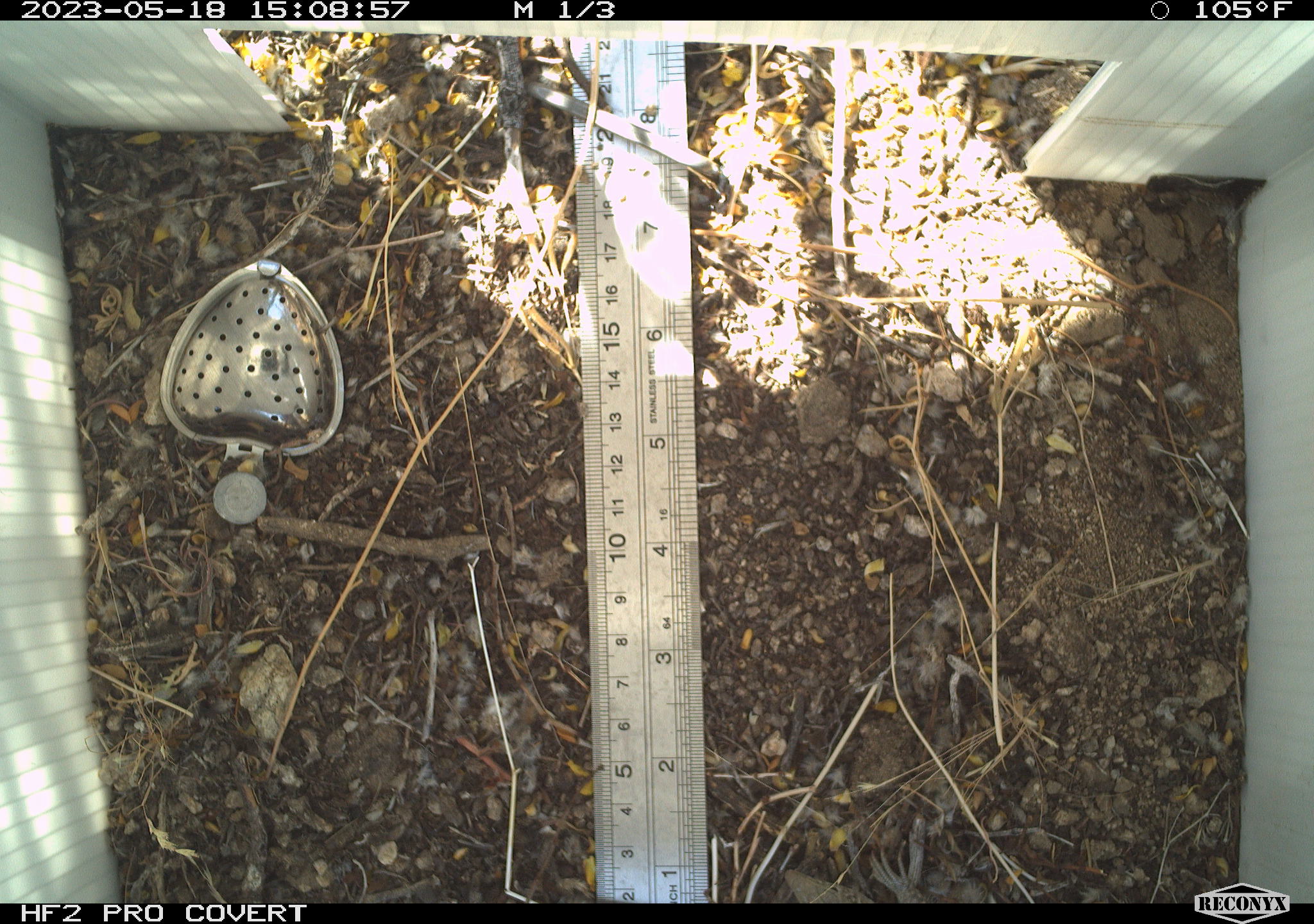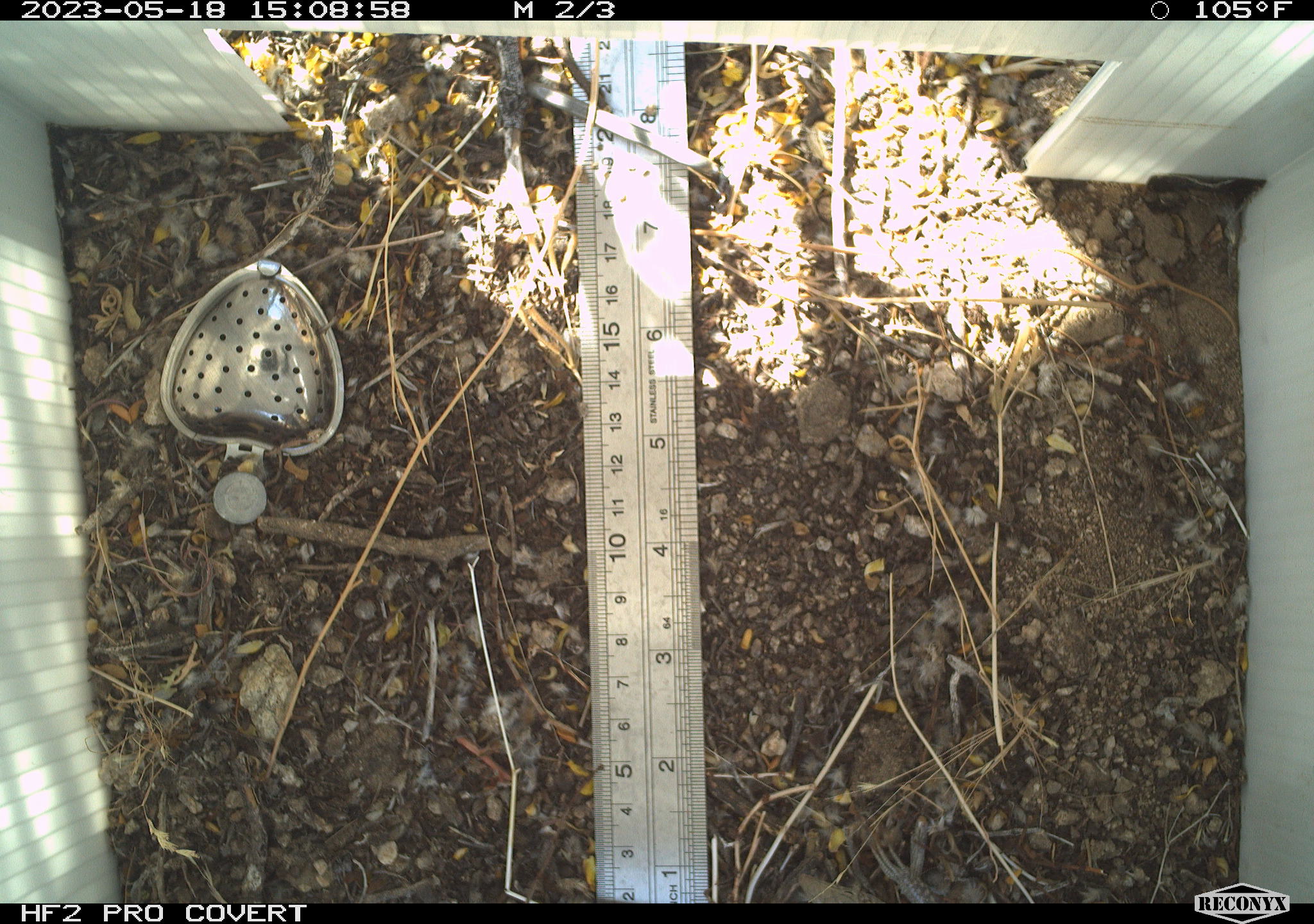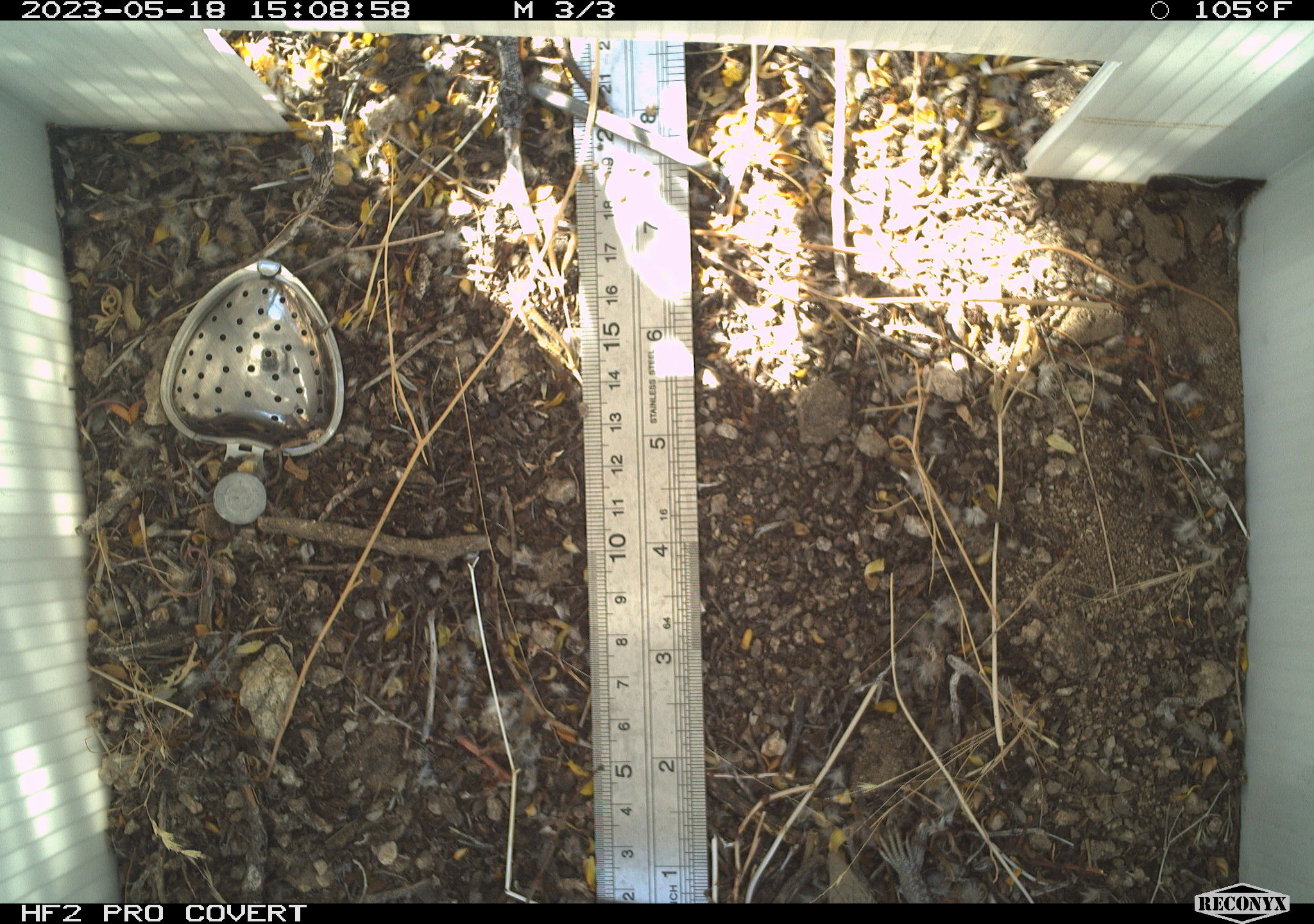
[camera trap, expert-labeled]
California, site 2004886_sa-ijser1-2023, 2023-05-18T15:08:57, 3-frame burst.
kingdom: Animalia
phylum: Chordata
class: Reptilia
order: Squamata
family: Teiidae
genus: Aspidoscelis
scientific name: Aspidoscelis tigris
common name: western whiptail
Western whiptail (Aspidoscelis tigris).